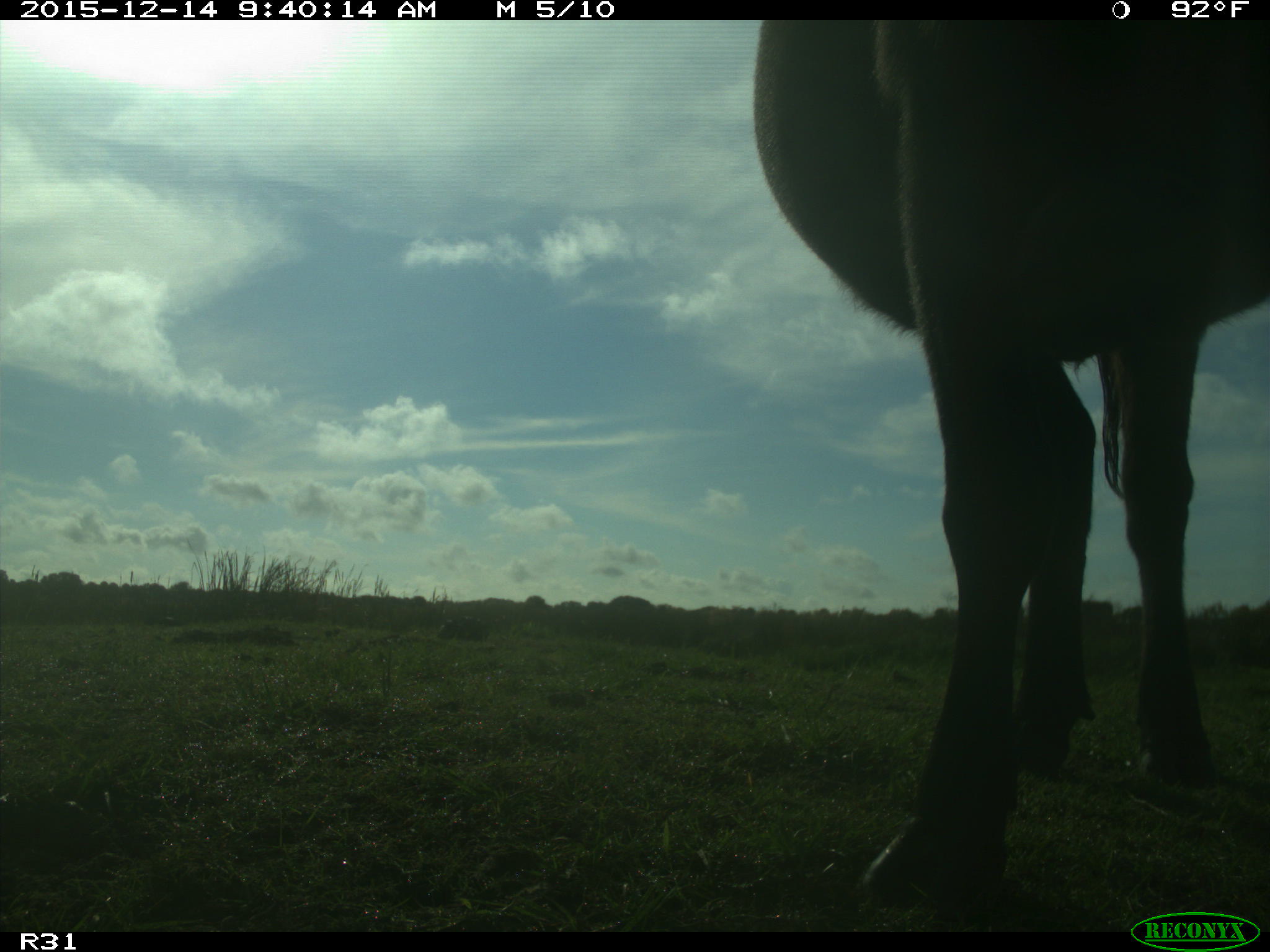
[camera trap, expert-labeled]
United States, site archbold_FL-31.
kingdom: Animalia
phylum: Chordata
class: Mammalia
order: Artiodactyla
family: Bovidae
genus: Bos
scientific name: Bos taurus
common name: domestic cow